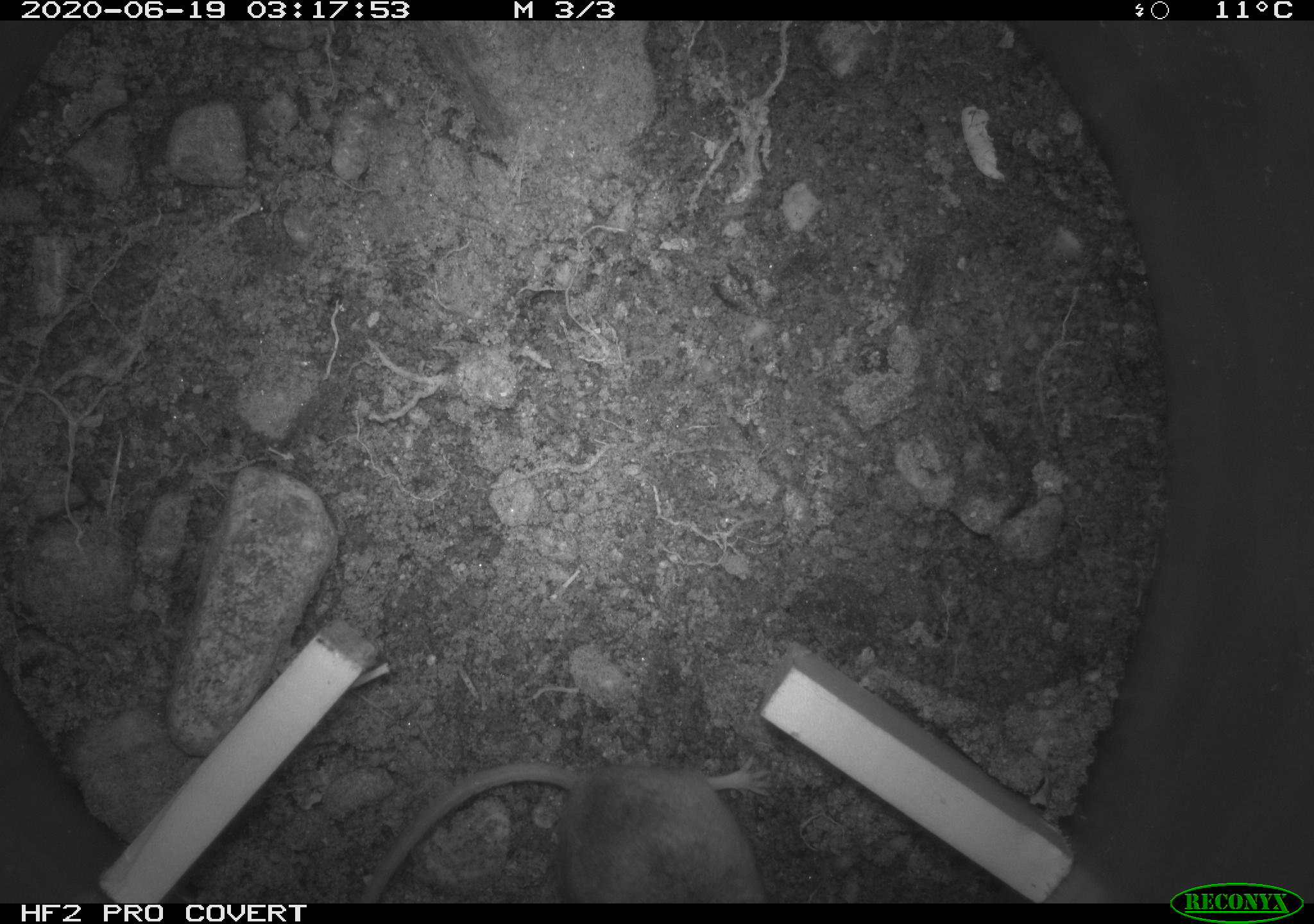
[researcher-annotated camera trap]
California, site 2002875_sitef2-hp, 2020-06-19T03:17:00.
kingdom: Animalia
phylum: Chordata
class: Mammalia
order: Rodentia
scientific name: Rodentia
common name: mouse species